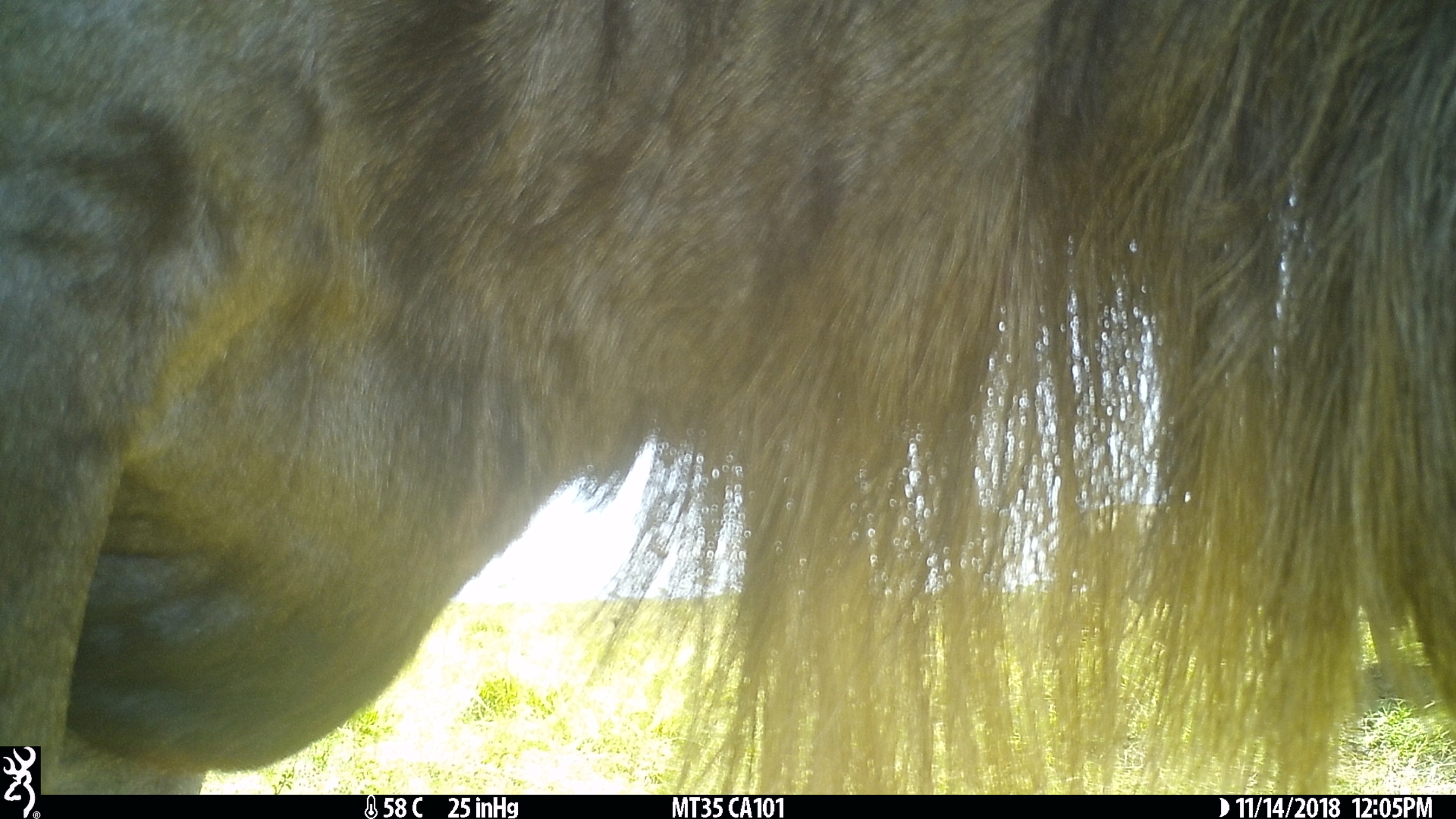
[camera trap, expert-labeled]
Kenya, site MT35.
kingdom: Animalia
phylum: Chordata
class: Mammalia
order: Artiodactyla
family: Bovidae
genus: Connochaetes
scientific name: Connochaetes taurinus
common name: blue wildebeest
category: wildebeest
Wildebeest (blue wildebeest) (Connochaetes taurinus).